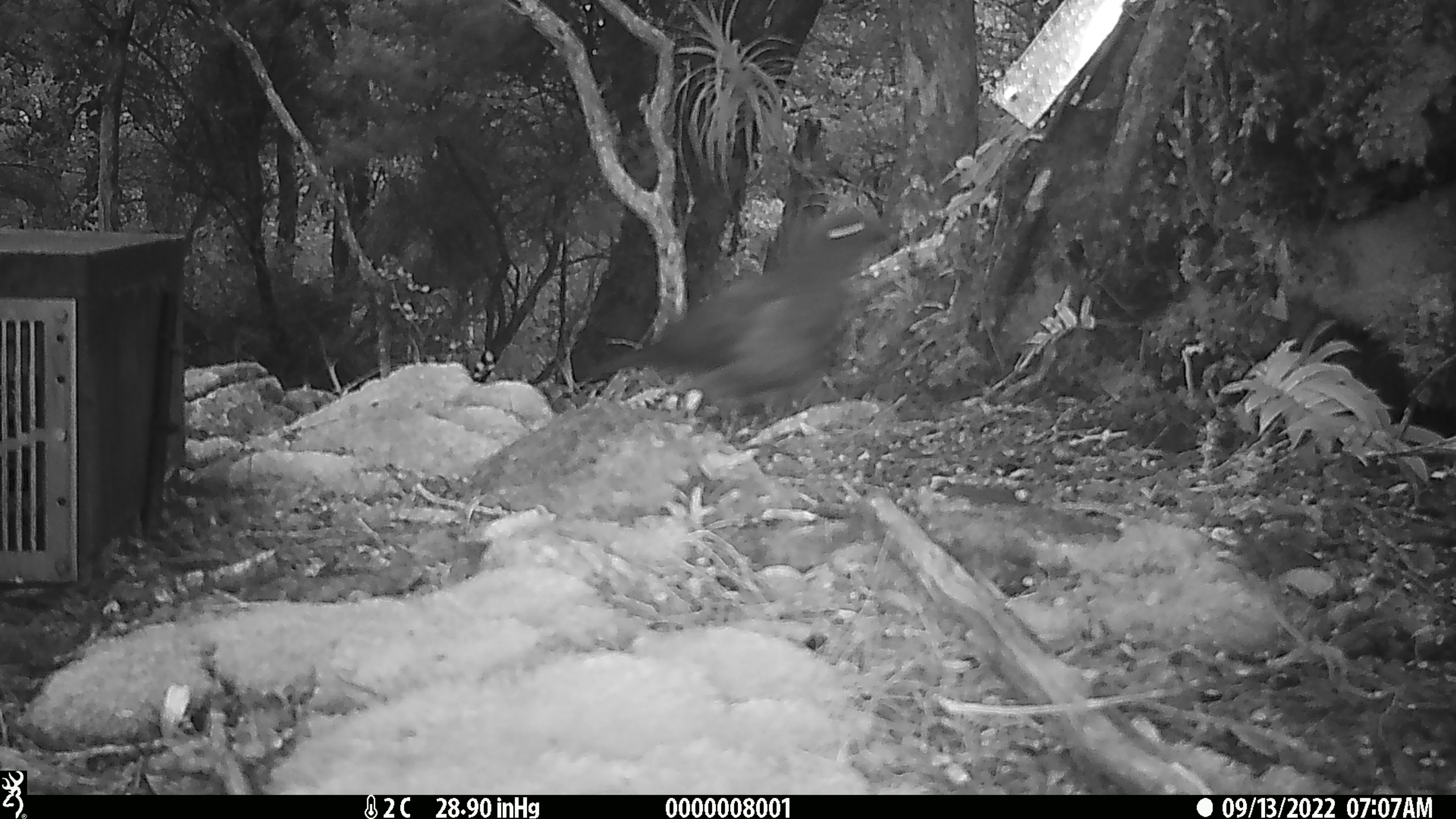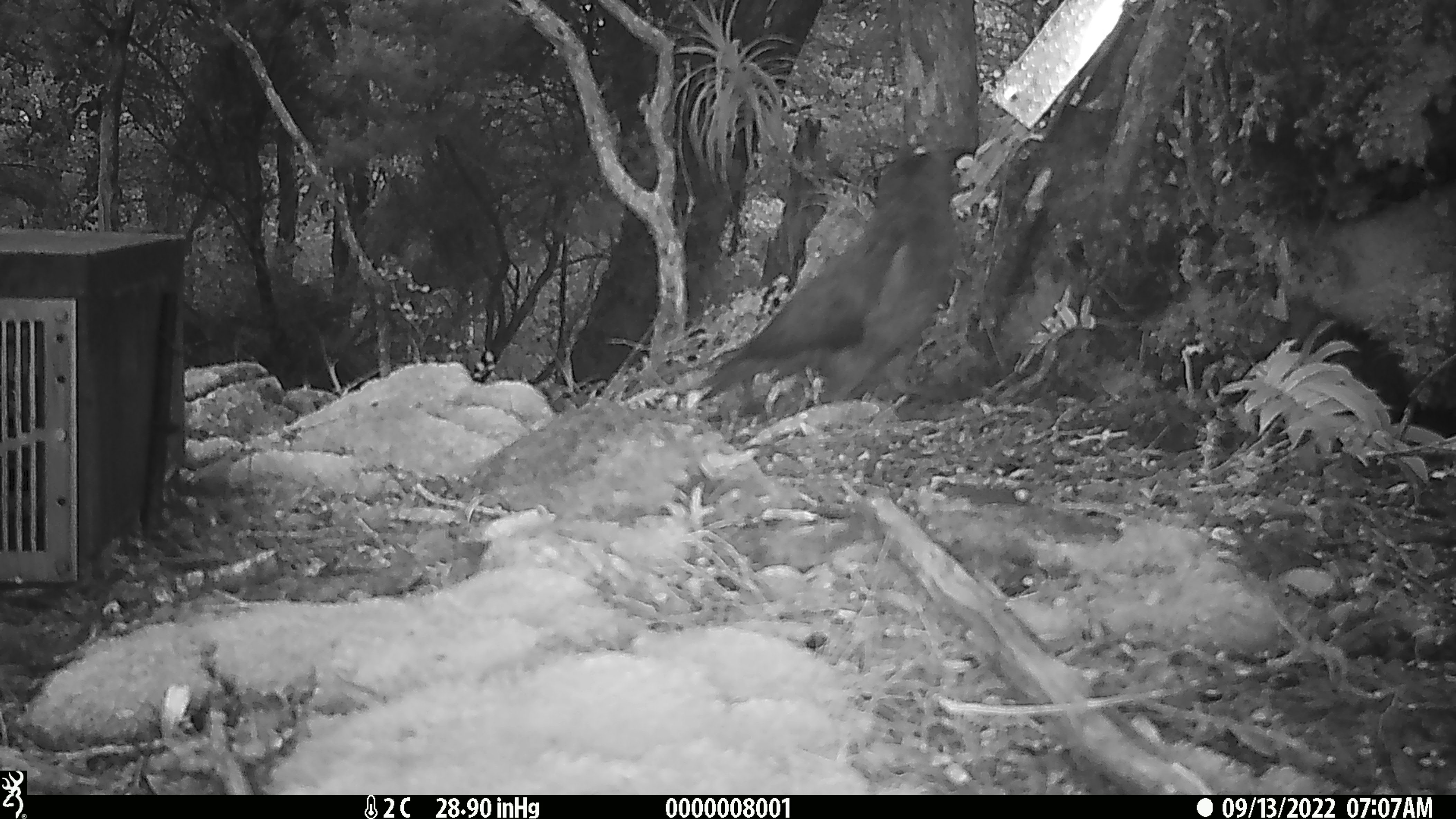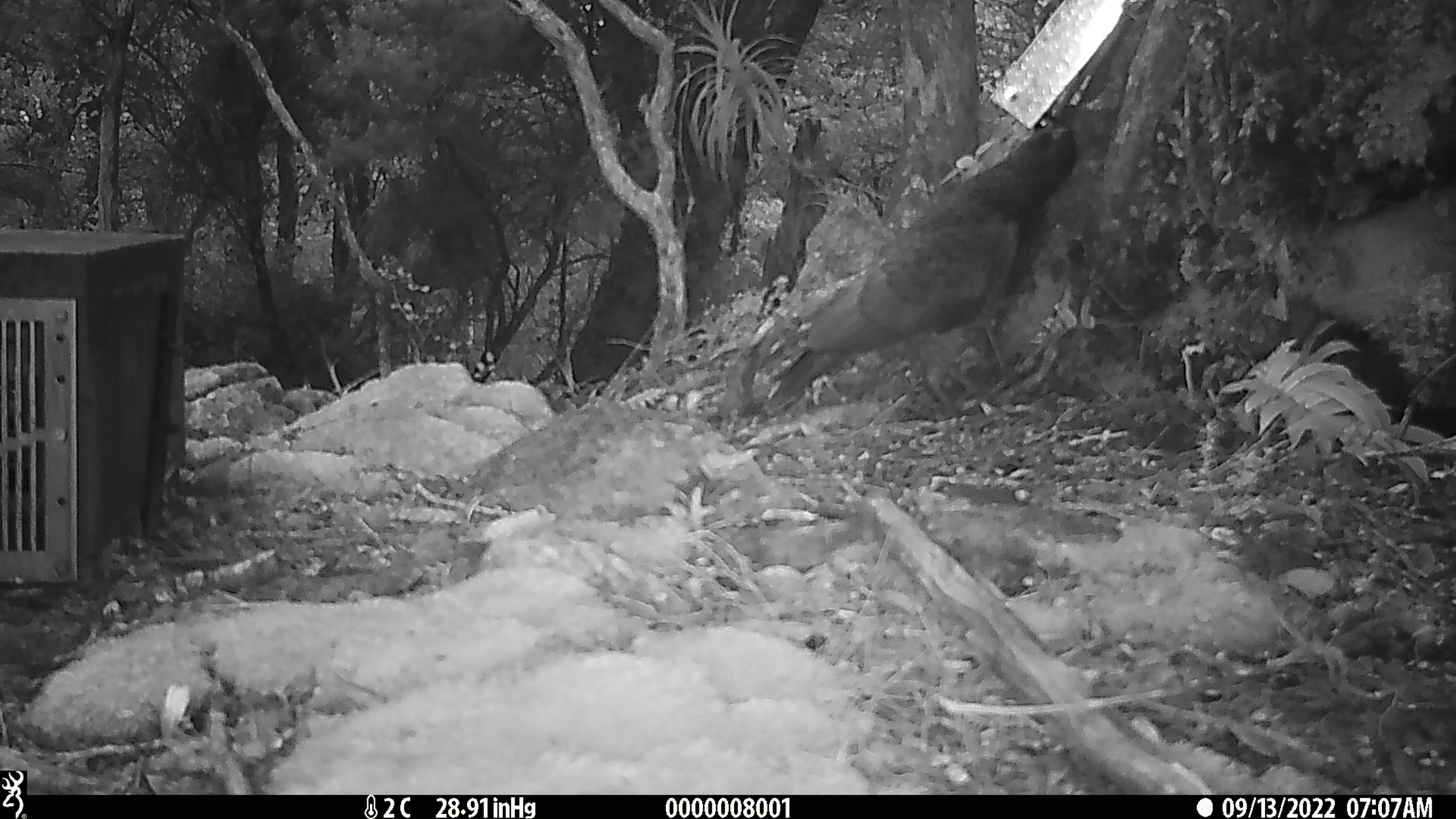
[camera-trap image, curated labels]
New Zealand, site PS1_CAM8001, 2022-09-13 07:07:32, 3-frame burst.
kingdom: Animalia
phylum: Chordata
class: Aves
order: Psittaciformes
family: Strigopidae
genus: Nestor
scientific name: Nestor notabilis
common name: kea